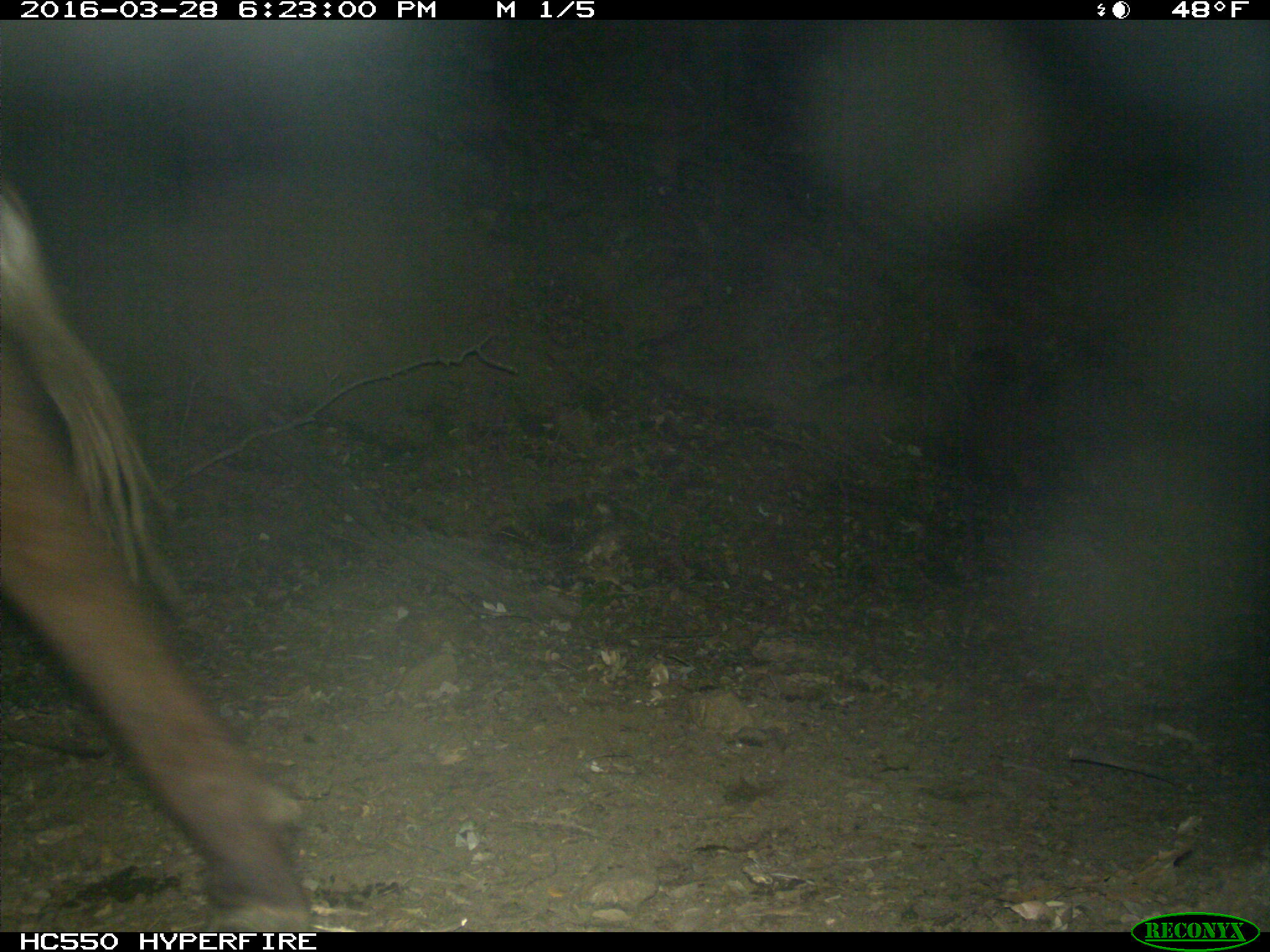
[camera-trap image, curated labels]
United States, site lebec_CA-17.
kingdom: Animalia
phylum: Chordata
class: Mammalia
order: Artiodactyla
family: Bovidae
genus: Bos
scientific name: Bos taurus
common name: domestic cow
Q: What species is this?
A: Bos taurus (domestic cow).